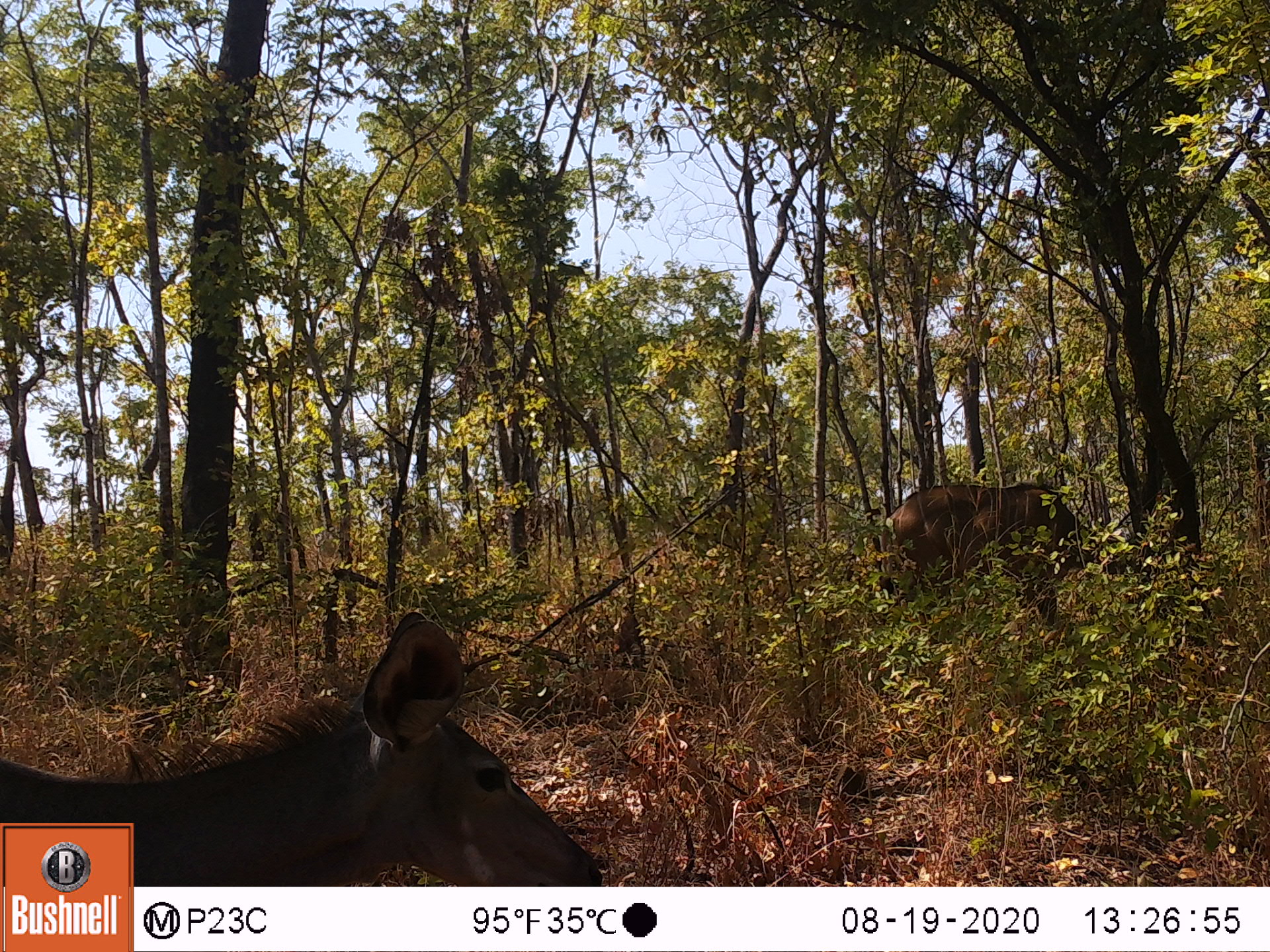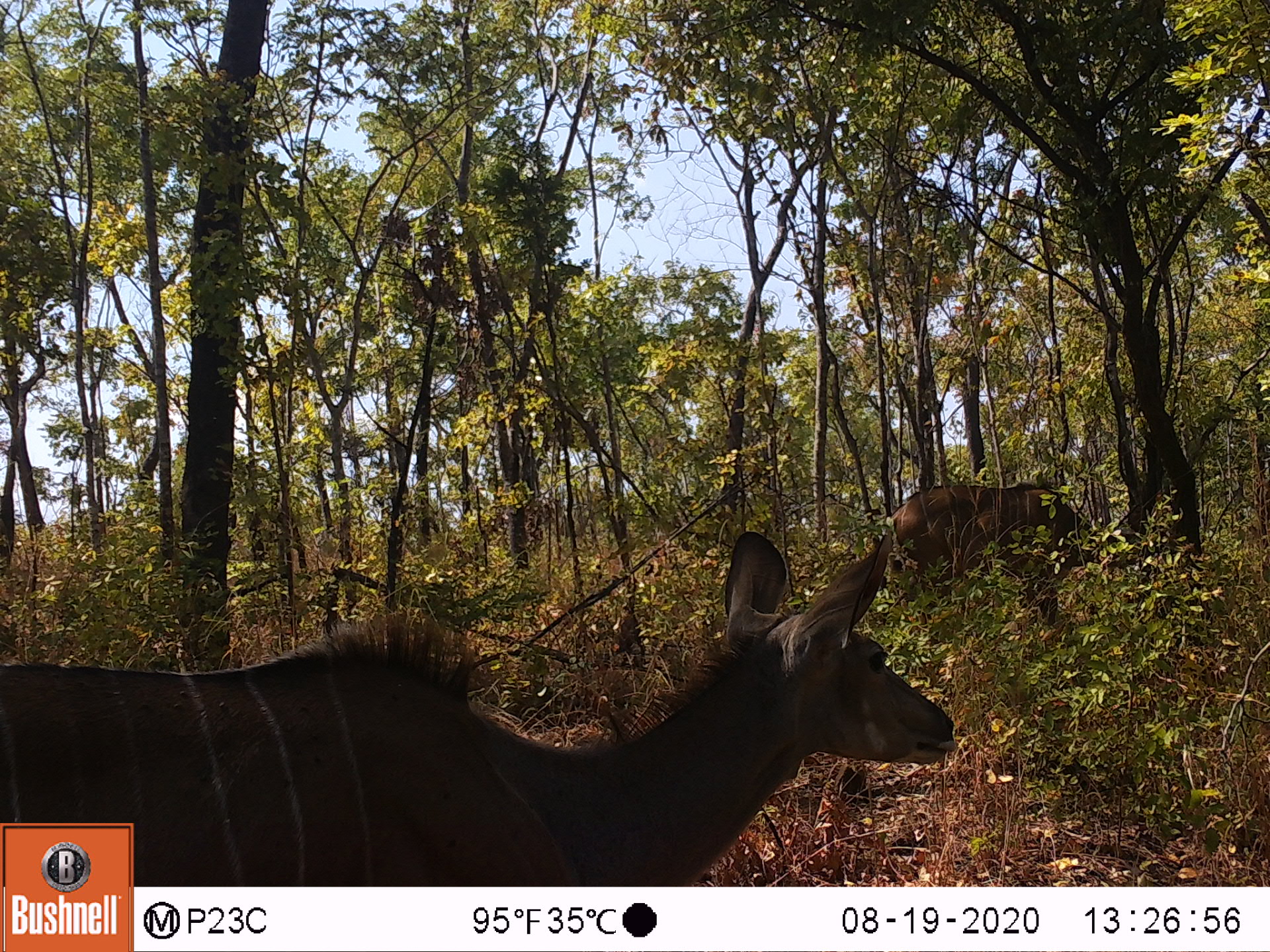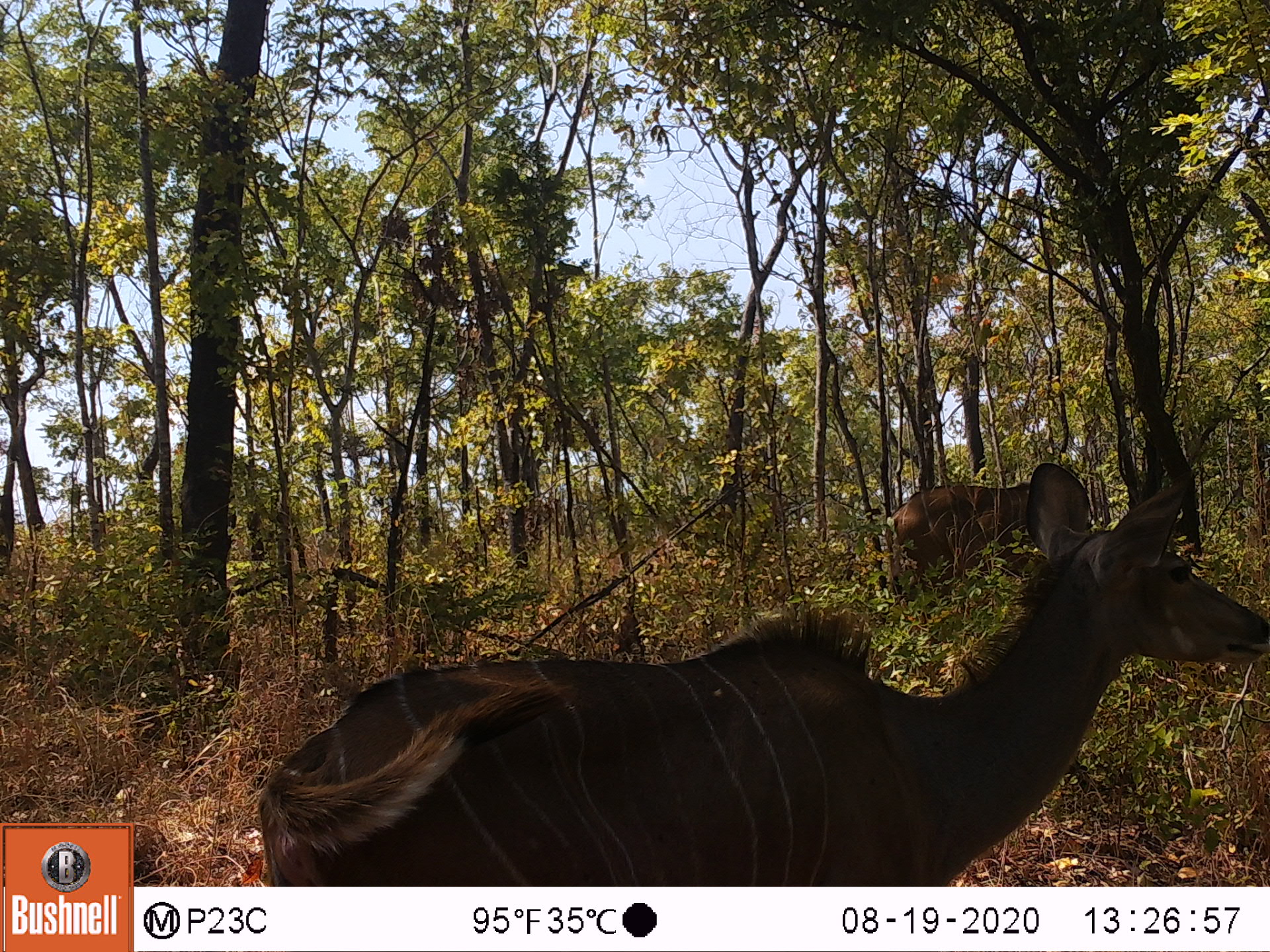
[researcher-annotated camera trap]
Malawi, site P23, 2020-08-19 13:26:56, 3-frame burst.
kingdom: Animalia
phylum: Chordata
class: Mammalia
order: Artiodactyla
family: Bovidae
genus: Tragelaphus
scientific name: Tragelaphus strepsiceros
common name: greater kudu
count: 2